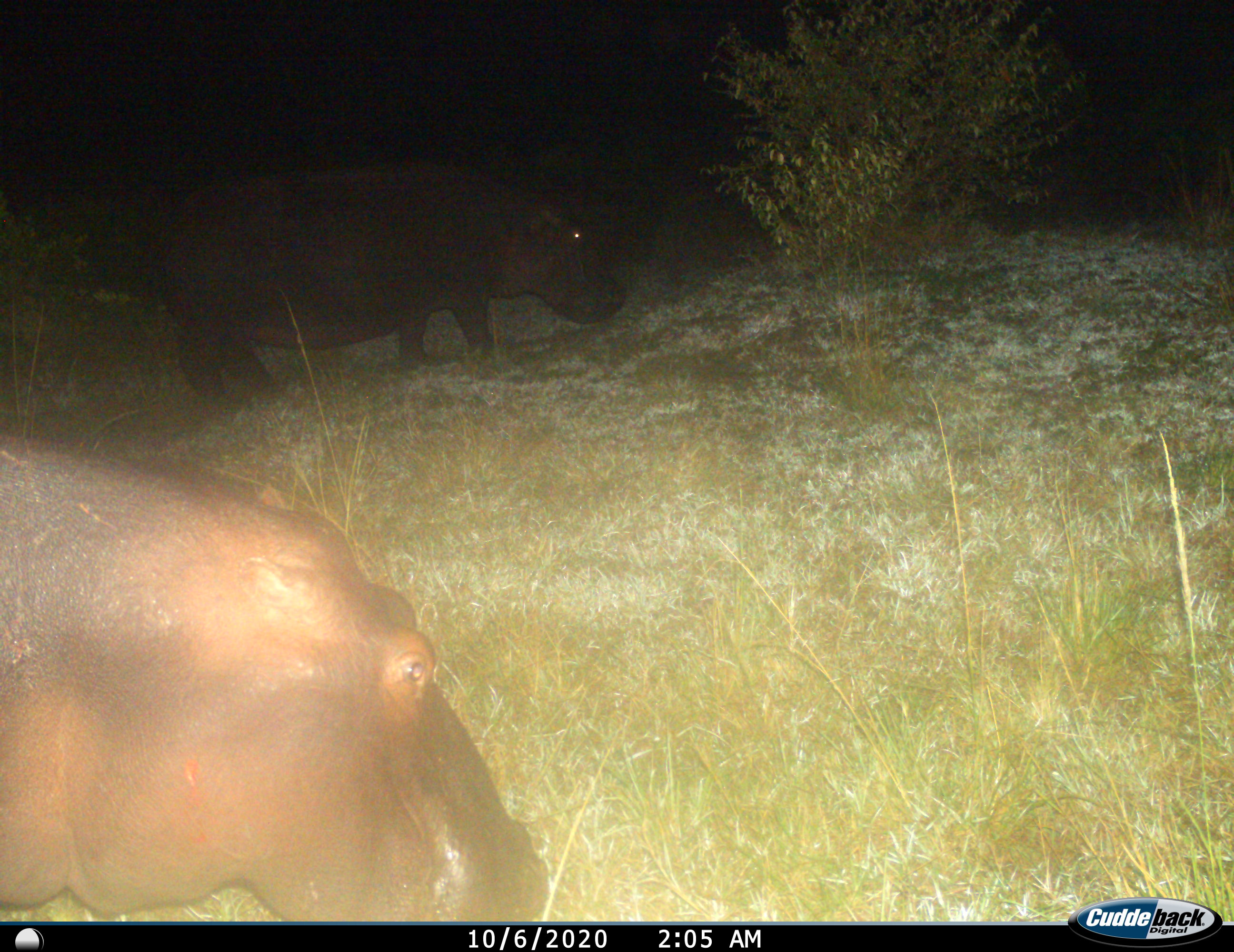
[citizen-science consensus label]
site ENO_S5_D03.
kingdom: Animalia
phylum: Chordata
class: Mammalia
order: Artiodactyla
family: Hippopotamidae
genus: Hippopotamus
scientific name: Hippopotamus amphibius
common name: hippopotamus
Hippopotamus (Hippopotamus amphibius), count 2. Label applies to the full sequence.